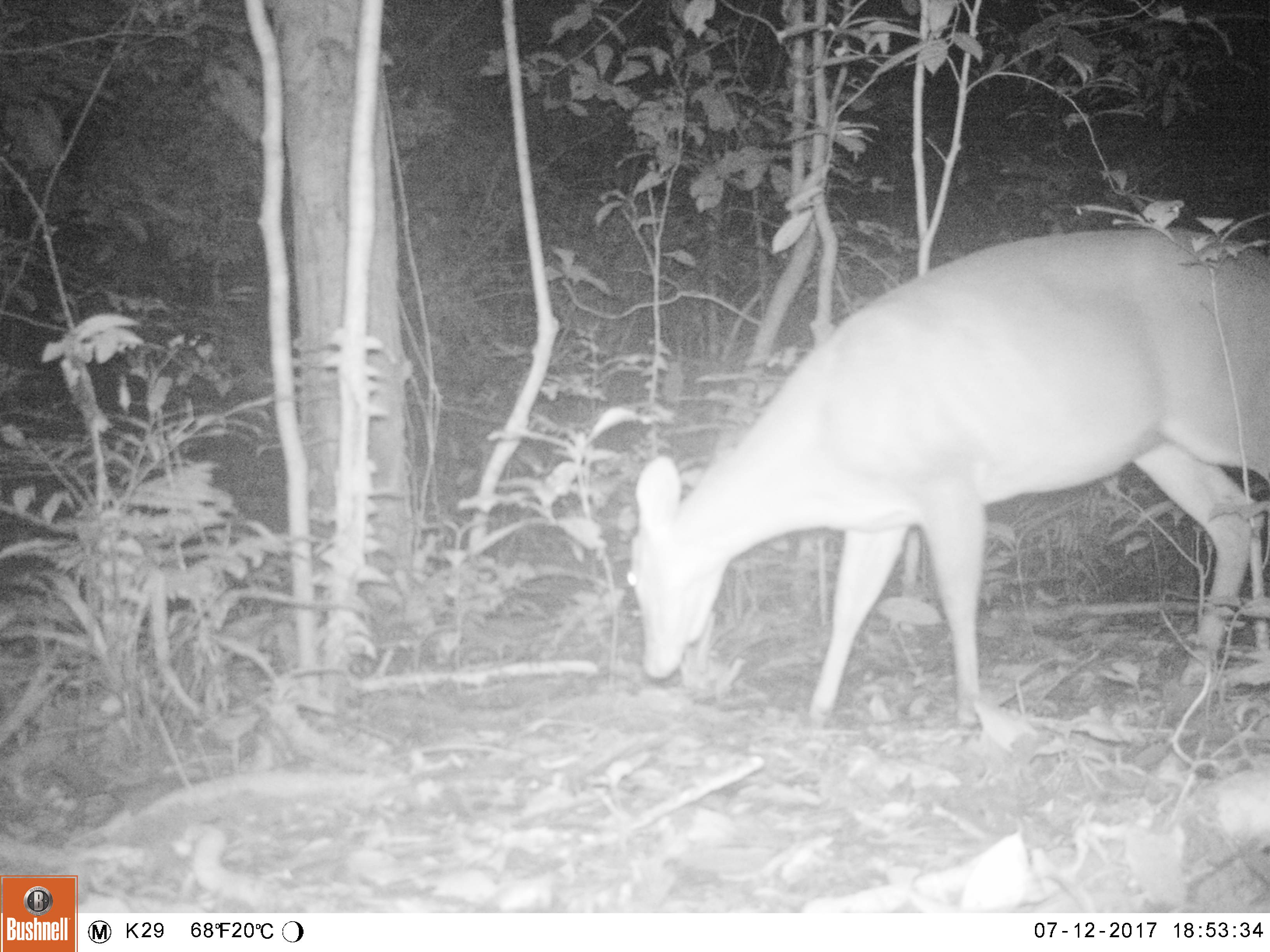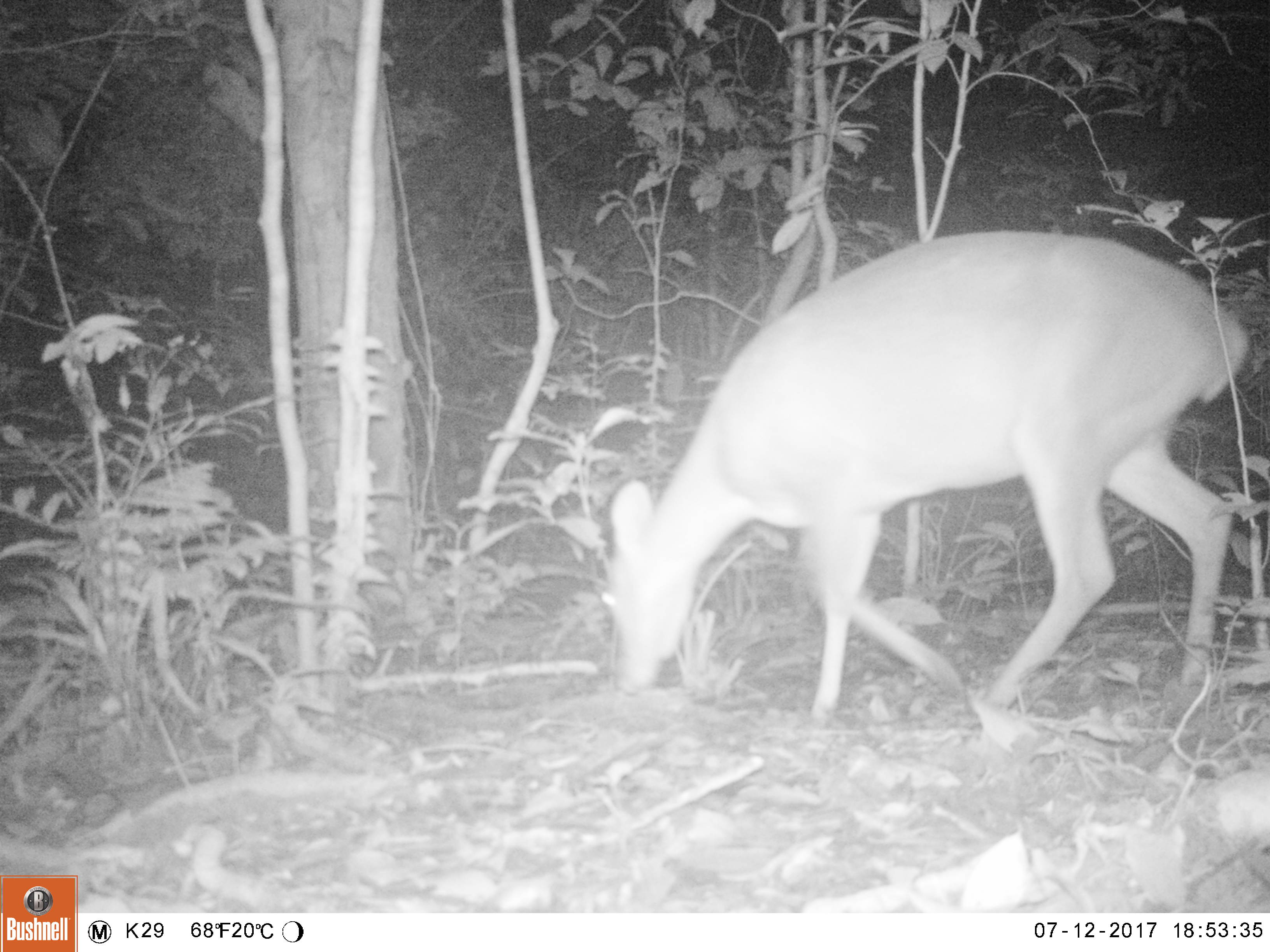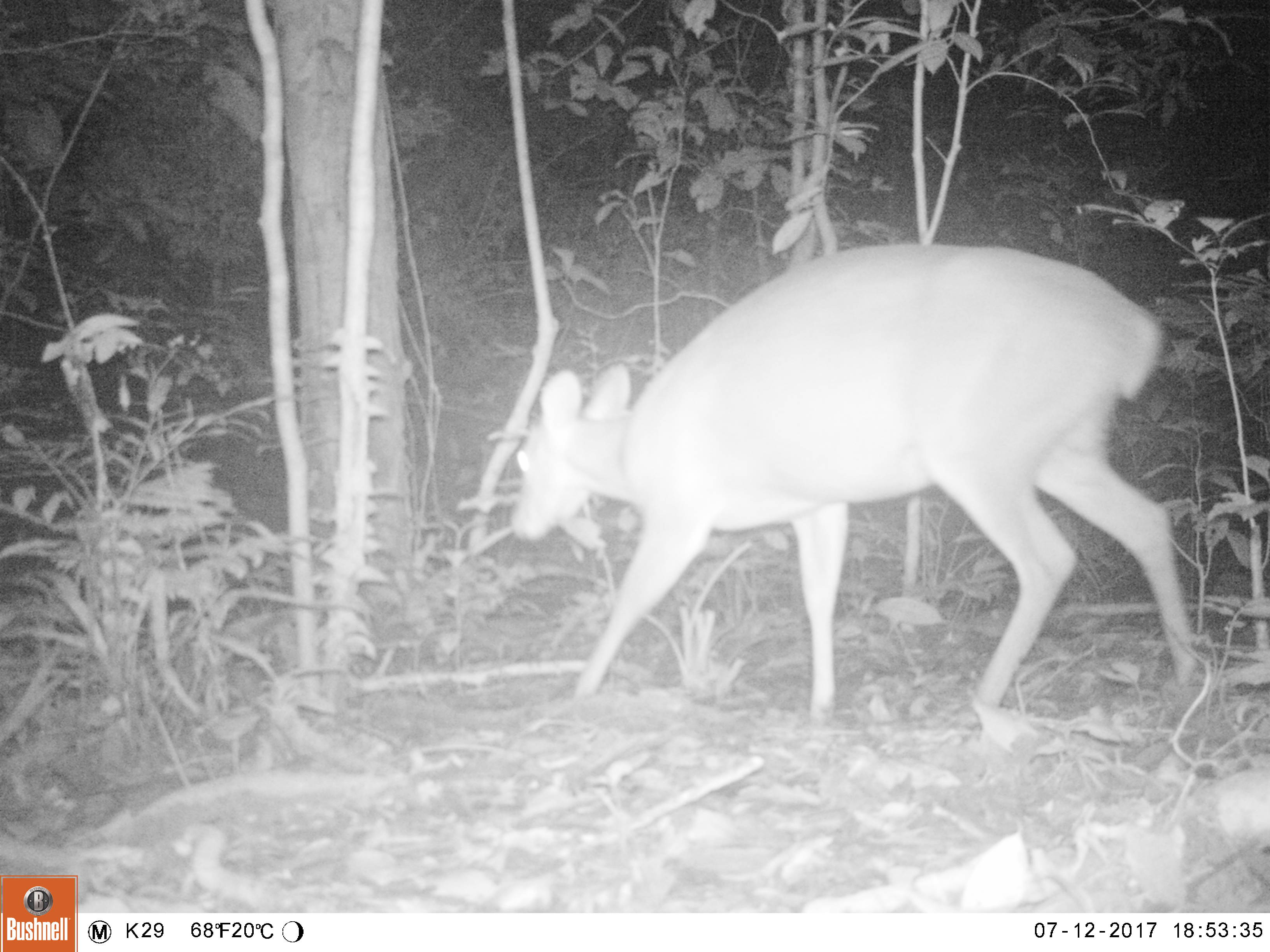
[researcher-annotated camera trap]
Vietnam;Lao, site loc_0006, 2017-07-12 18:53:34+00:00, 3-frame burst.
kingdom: Animalia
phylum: Chordata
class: Mammalia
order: Artiodactyla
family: Cervidae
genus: Muntiacus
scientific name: Muntiacus vuquangensis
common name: large-antlered muntjac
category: large antlered muntjac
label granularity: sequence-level